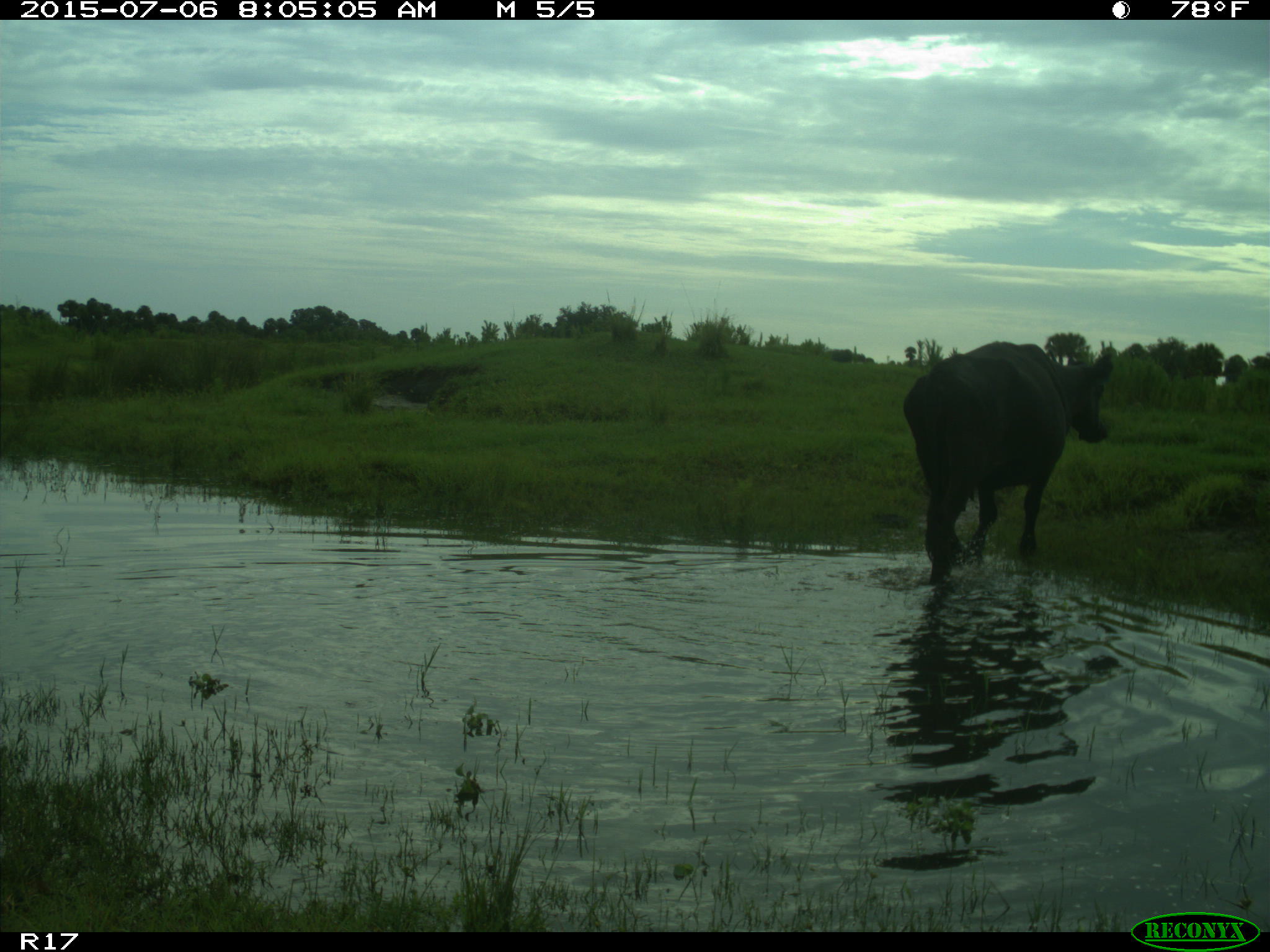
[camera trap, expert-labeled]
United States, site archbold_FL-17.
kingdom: Animalia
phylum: Chordata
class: Mammalia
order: Artiodactyla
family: Bovidae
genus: Bos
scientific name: Bos taurus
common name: domestic cow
Bos taurus (domestic cow).